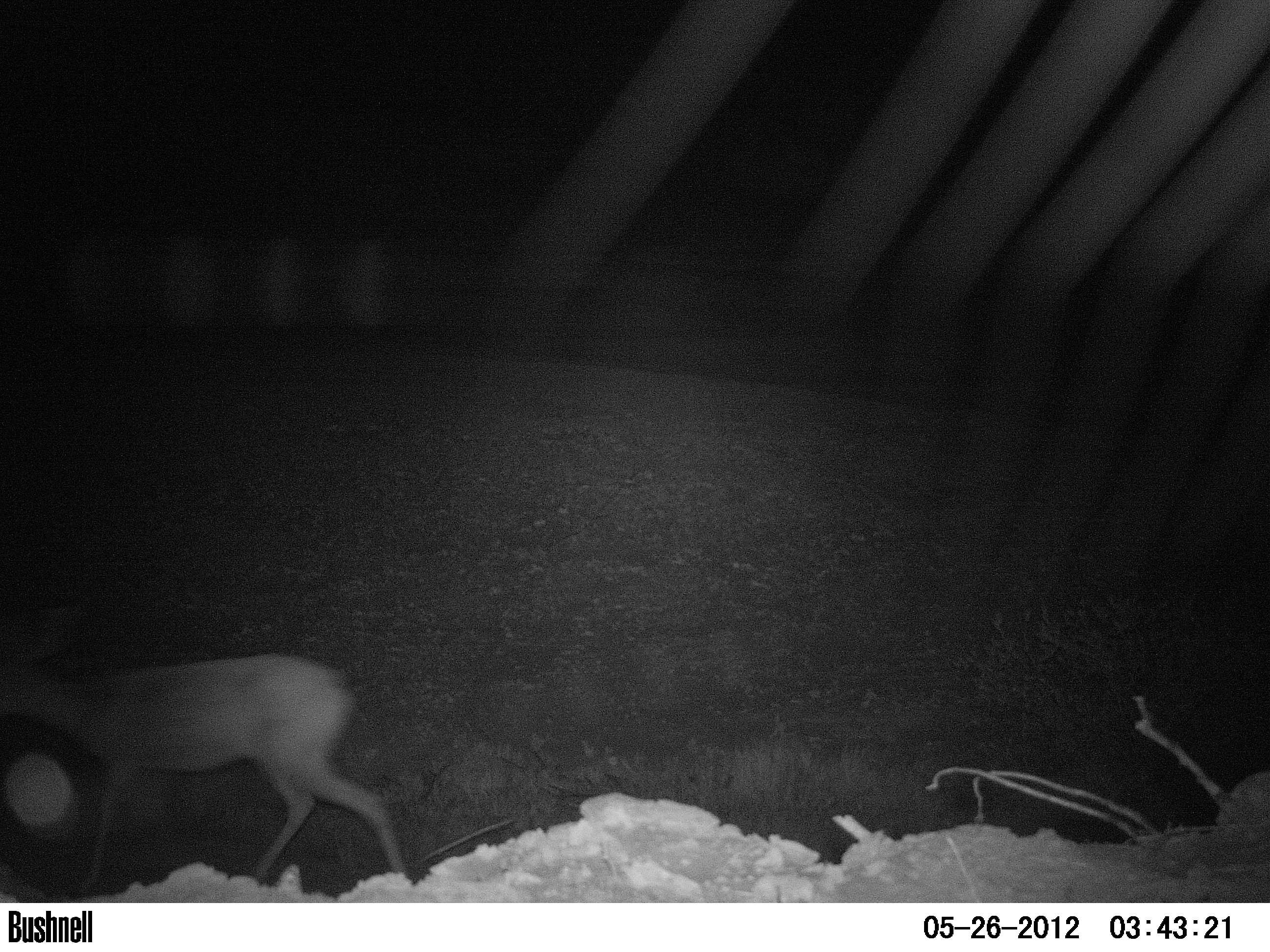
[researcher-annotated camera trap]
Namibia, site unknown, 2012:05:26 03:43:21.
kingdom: Animalia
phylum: Chordata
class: Mammalia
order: Artiodactyla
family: Bovidae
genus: Raphicerus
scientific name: Raphicerus campestris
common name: steenbok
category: raphiceros campestris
Raphiceros campestris (steenbok) (Raphicerus campestris).